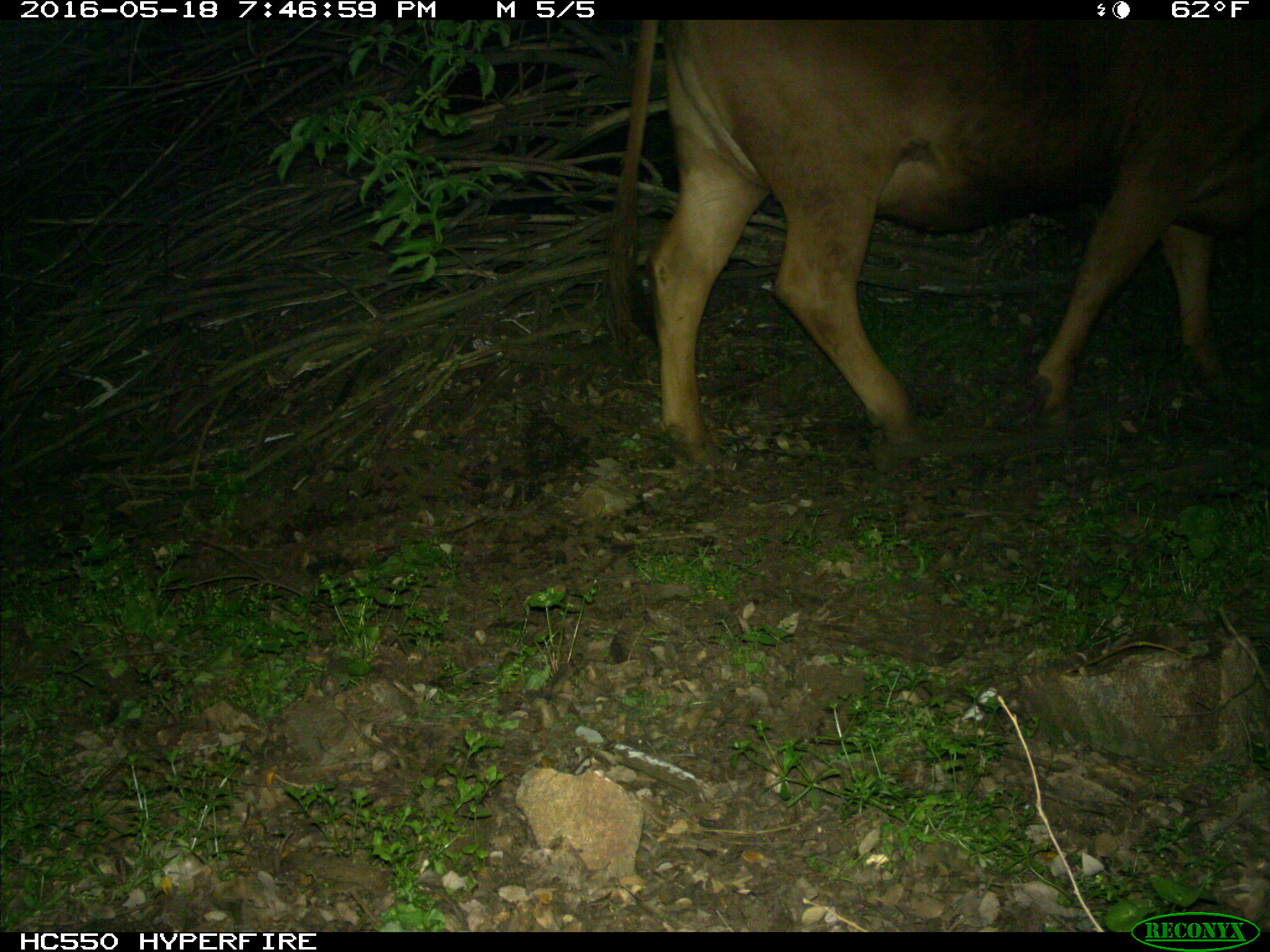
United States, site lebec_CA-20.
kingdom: Animalia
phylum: Chordata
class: Mammalia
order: Artiodactyla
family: Bovidae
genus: Bos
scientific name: Bos taurus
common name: domestic cow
Bos taurus (domestic cow).